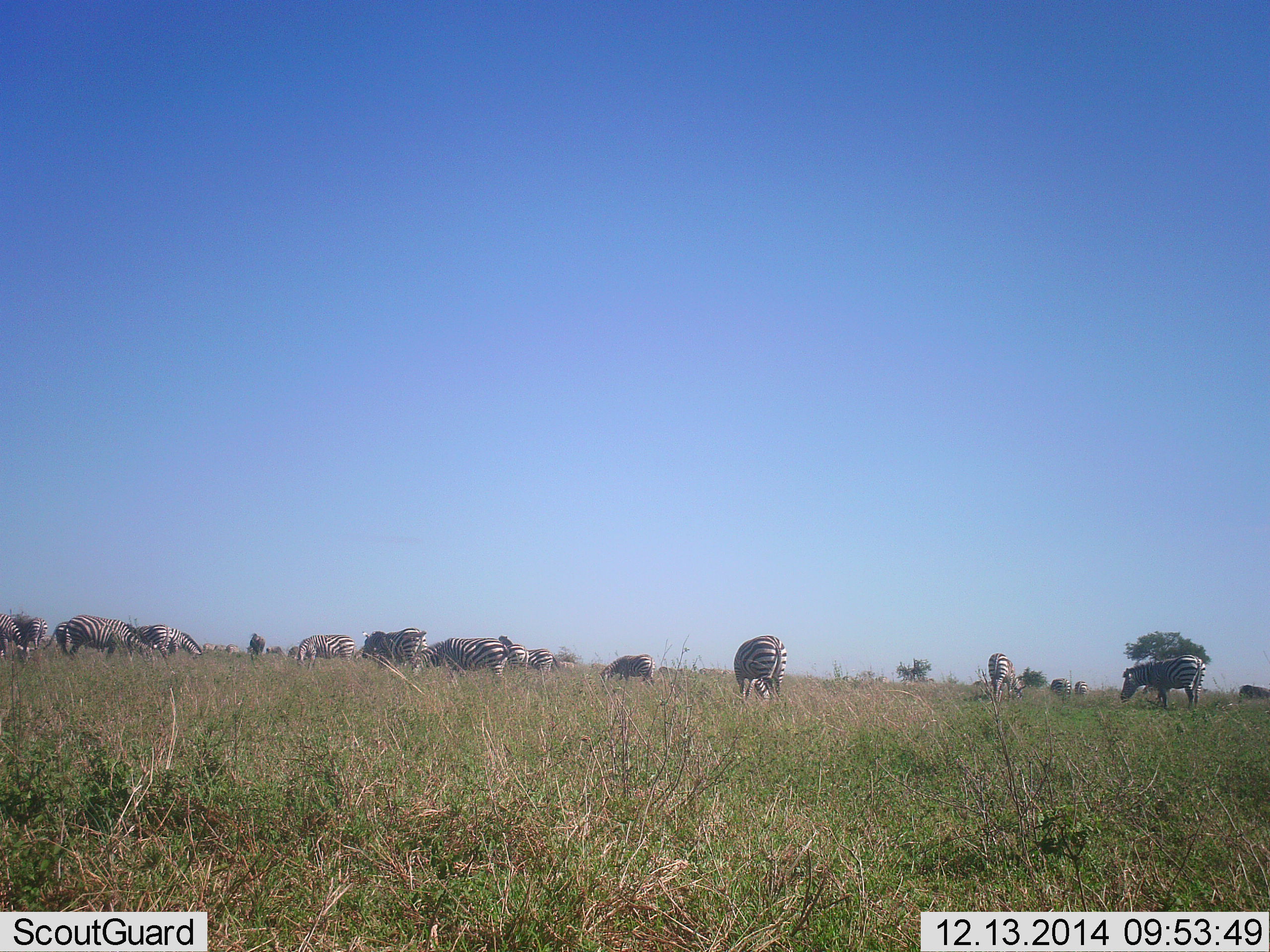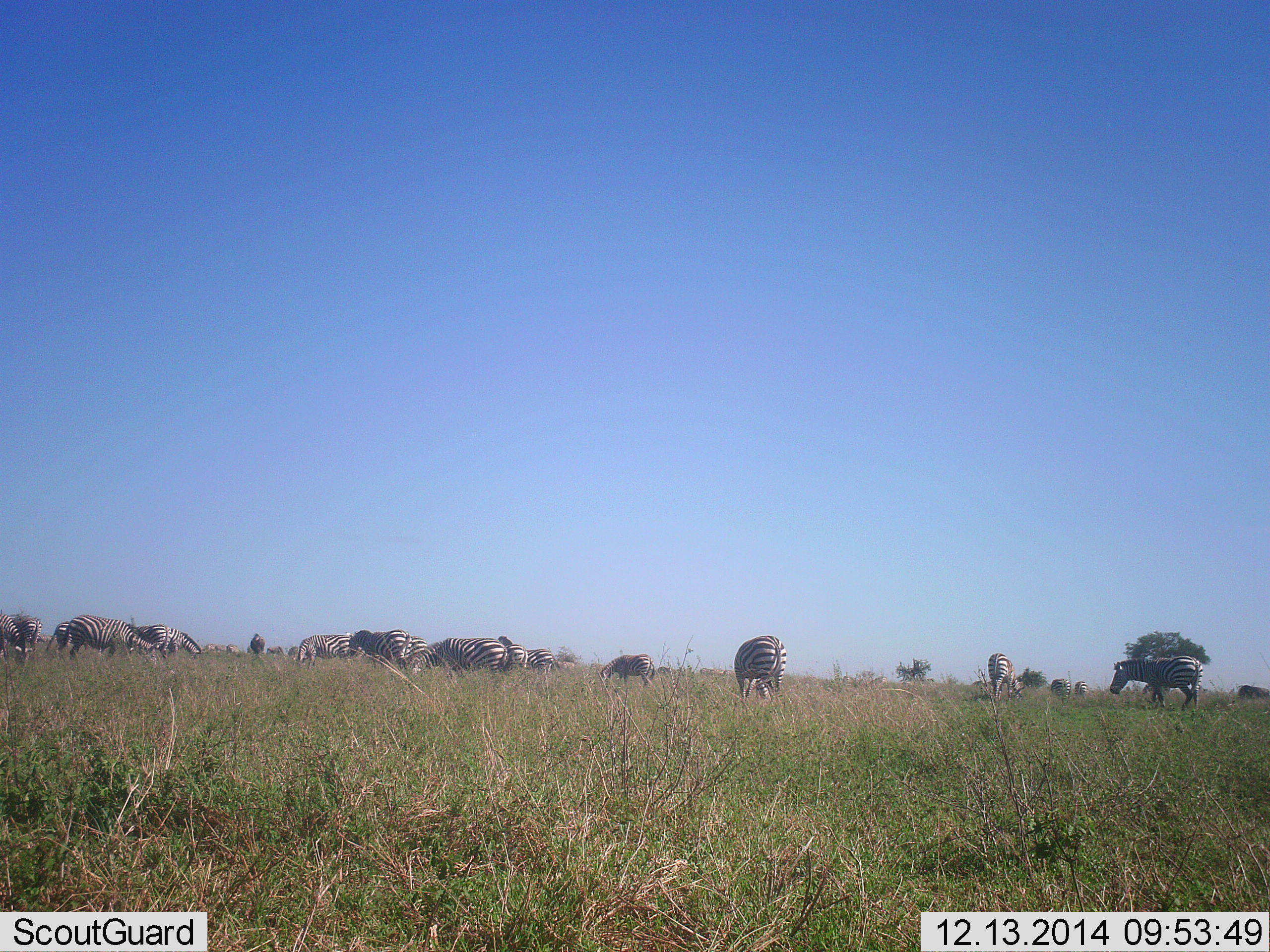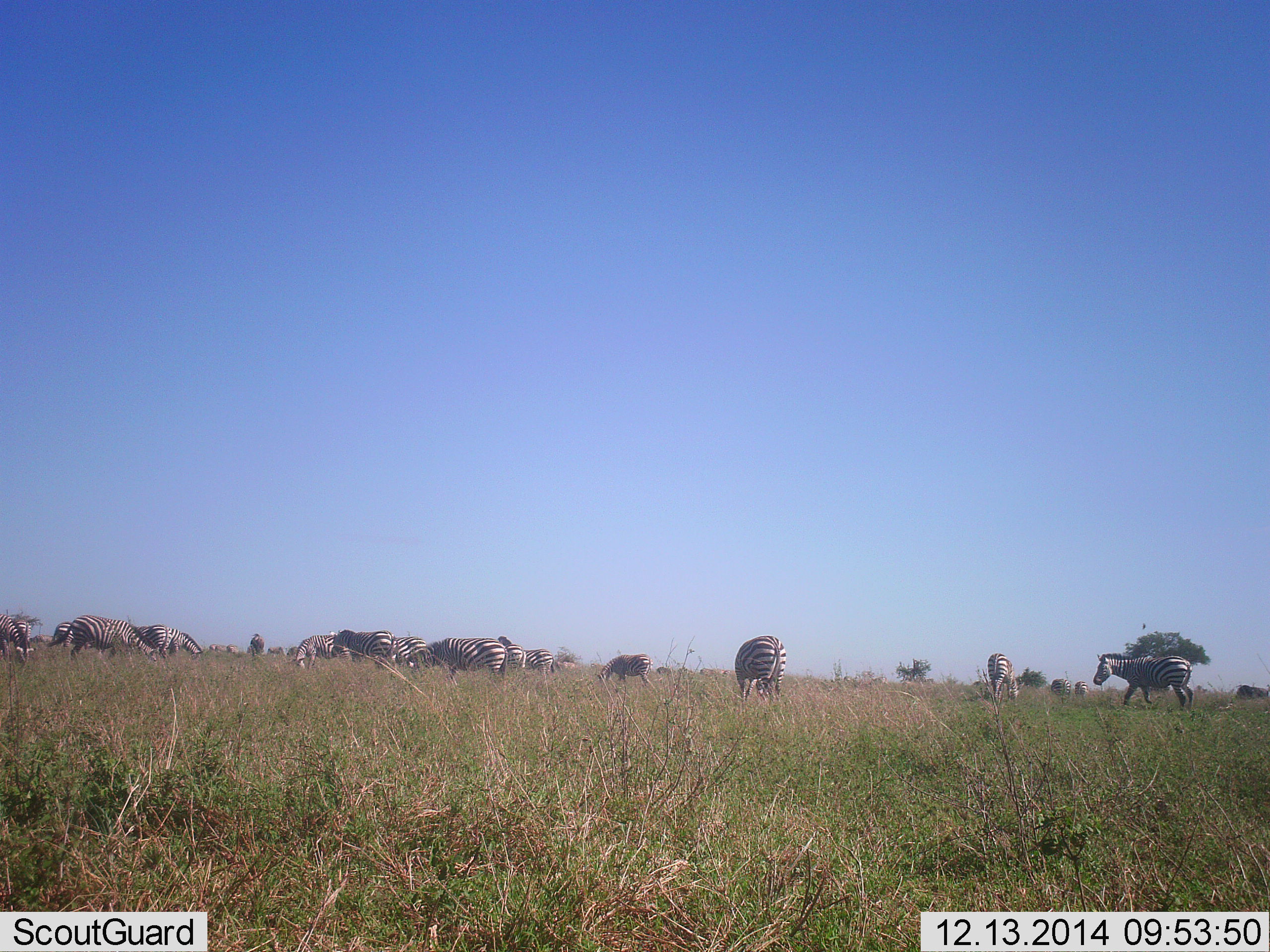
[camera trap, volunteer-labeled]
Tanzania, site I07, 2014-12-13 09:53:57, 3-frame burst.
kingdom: Animalia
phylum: Chordata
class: Mammalia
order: Perissodactyla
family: Equidae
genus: Equus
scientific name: Equus quagga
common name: plains zebra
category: zebra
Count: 11-50.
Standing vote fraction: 45%.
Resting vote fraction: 9%.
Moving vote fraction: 55%.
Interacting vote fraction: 9%.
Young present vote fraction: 0%.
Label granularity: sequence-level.